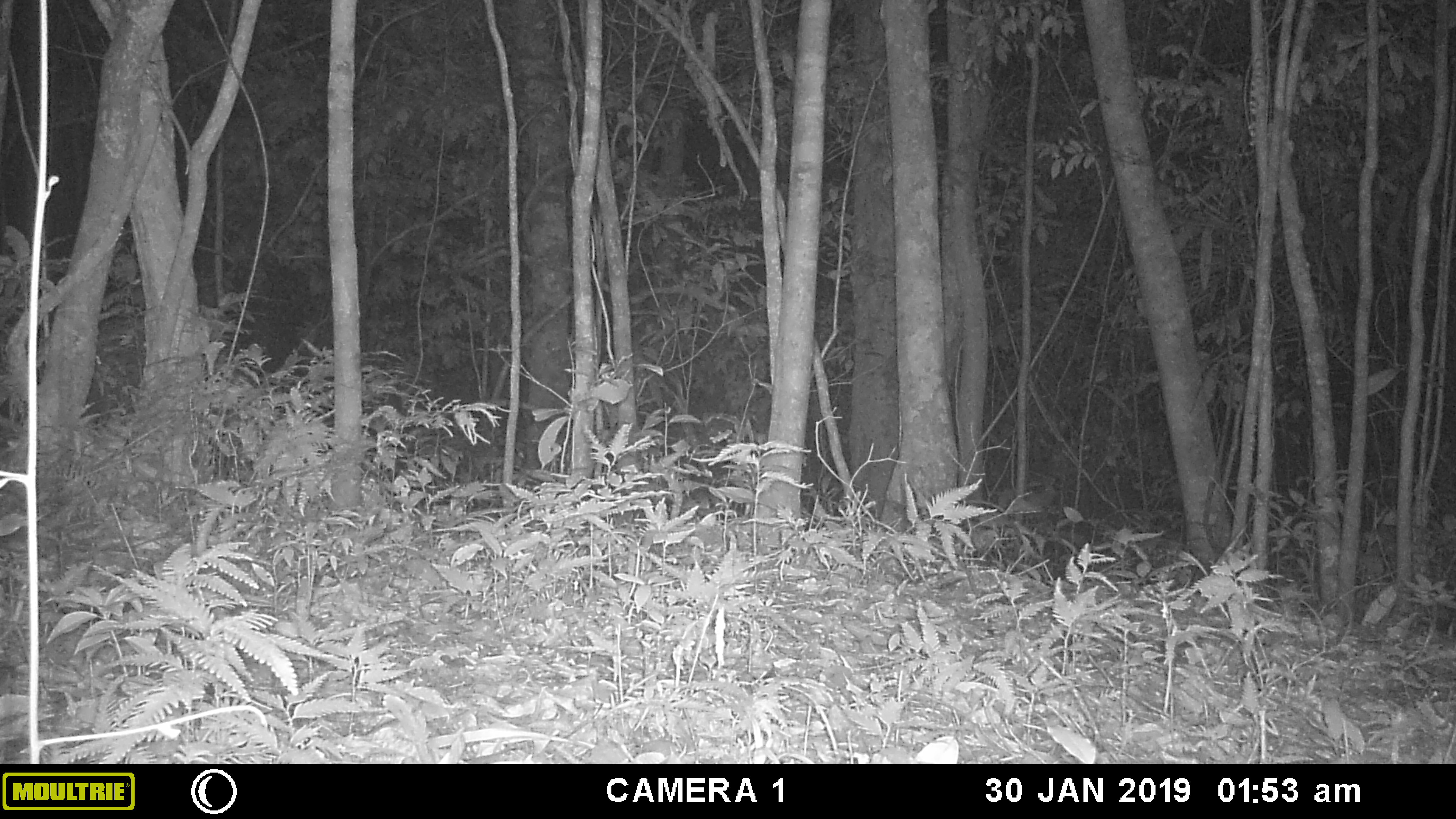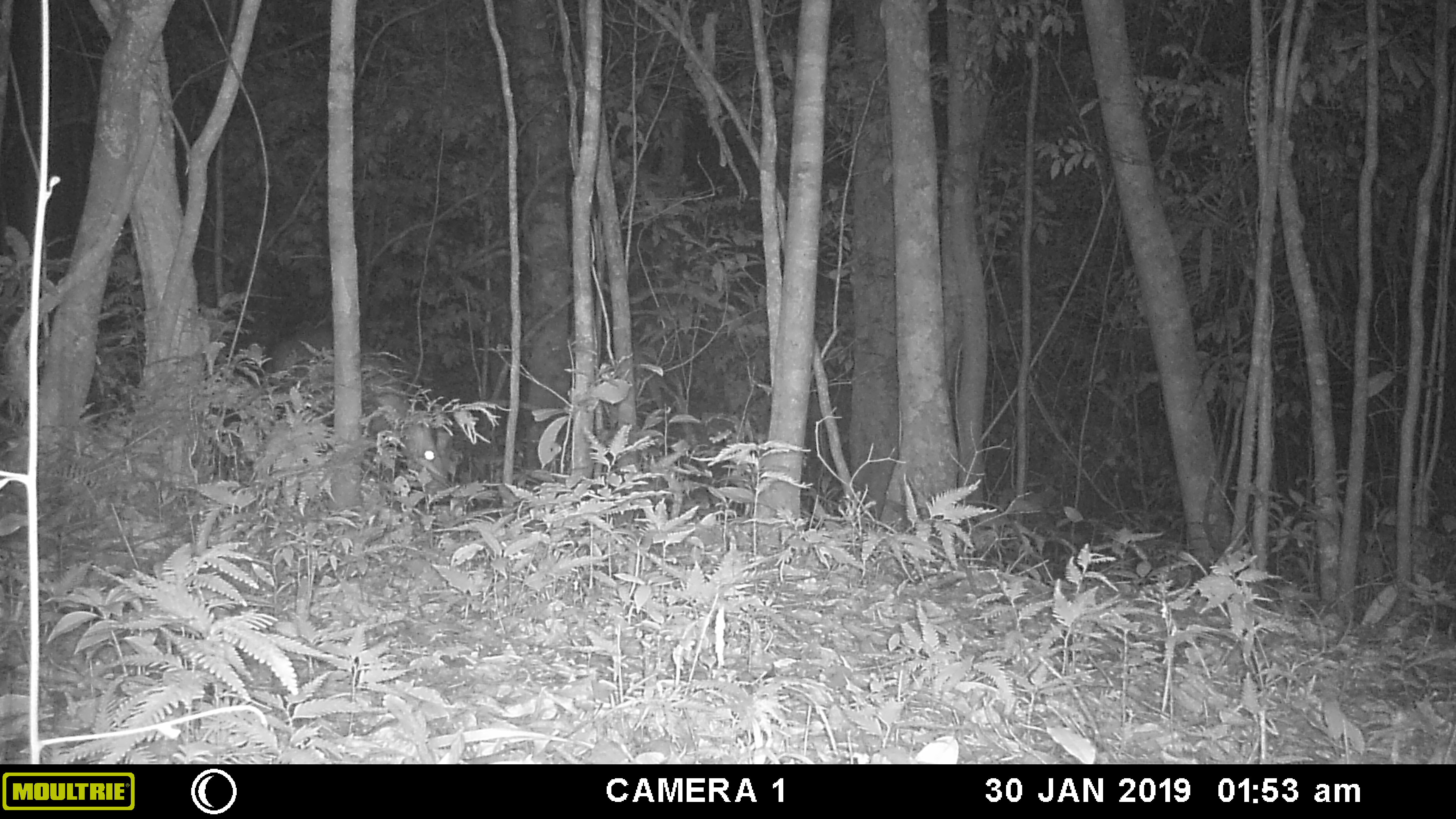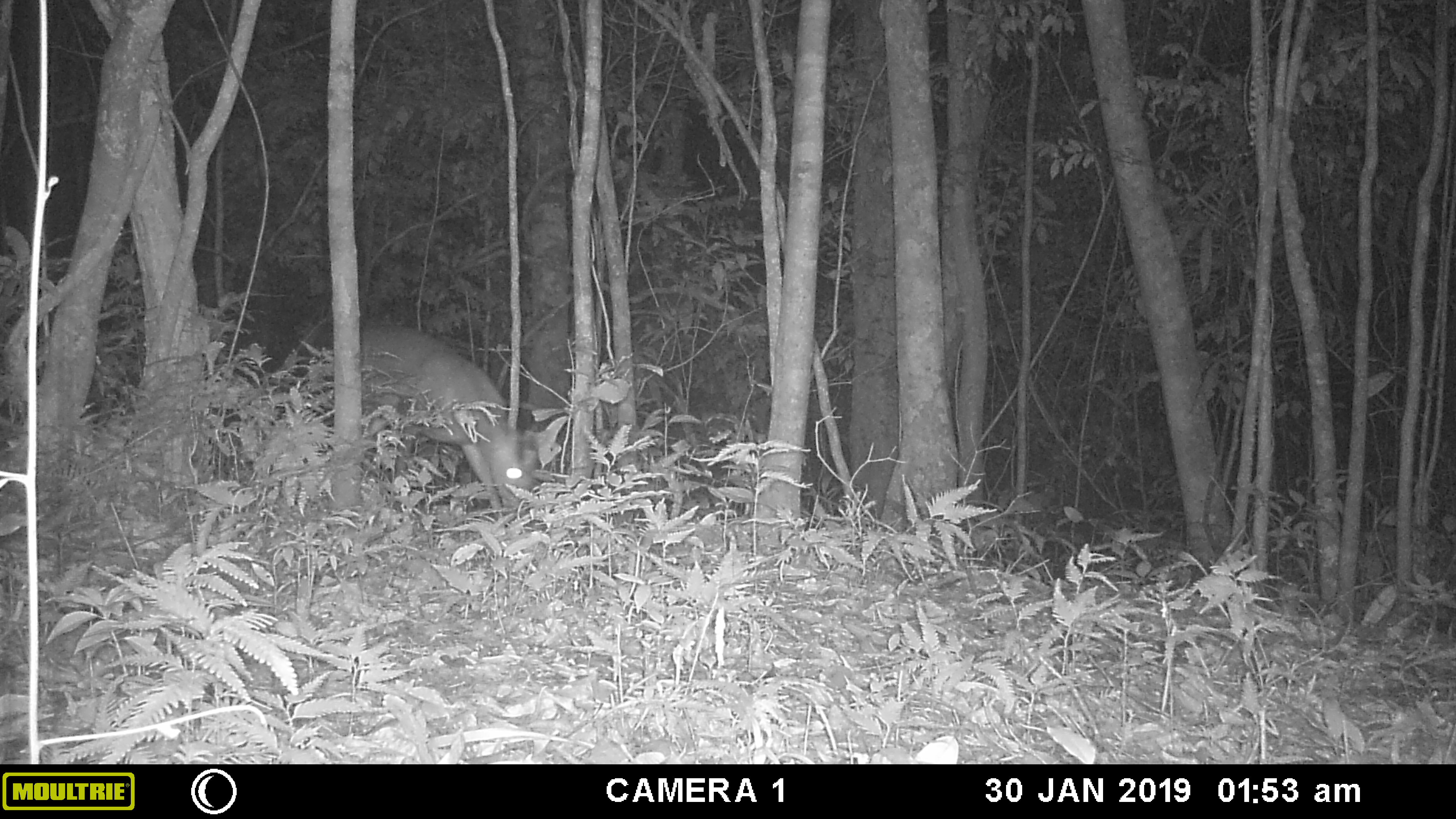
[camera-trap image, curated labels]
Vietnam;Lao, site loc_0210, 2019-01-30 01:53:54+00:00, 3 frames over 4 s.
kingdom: Animalia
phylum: Chordata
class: Mammalia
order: Artiodactyla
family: Cervidae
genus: Muntiacus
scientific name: Muntiacus rooseveltorum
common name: roosevelt's muntjac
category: roosevelts muntjac group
Roosevelts muntjac group (roosevelt's muntjac) (Muntiacus rooseveltorum). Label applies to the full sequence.